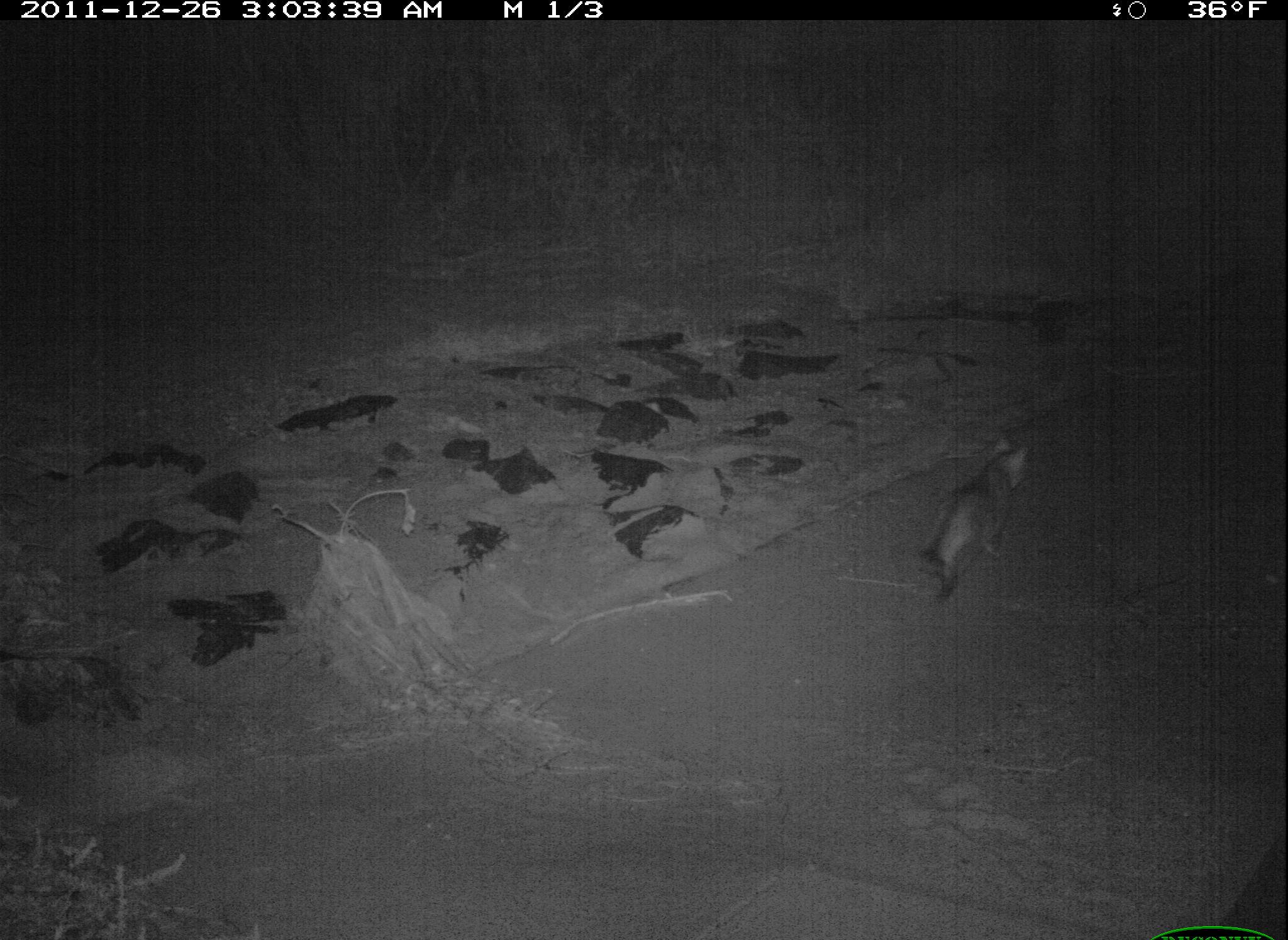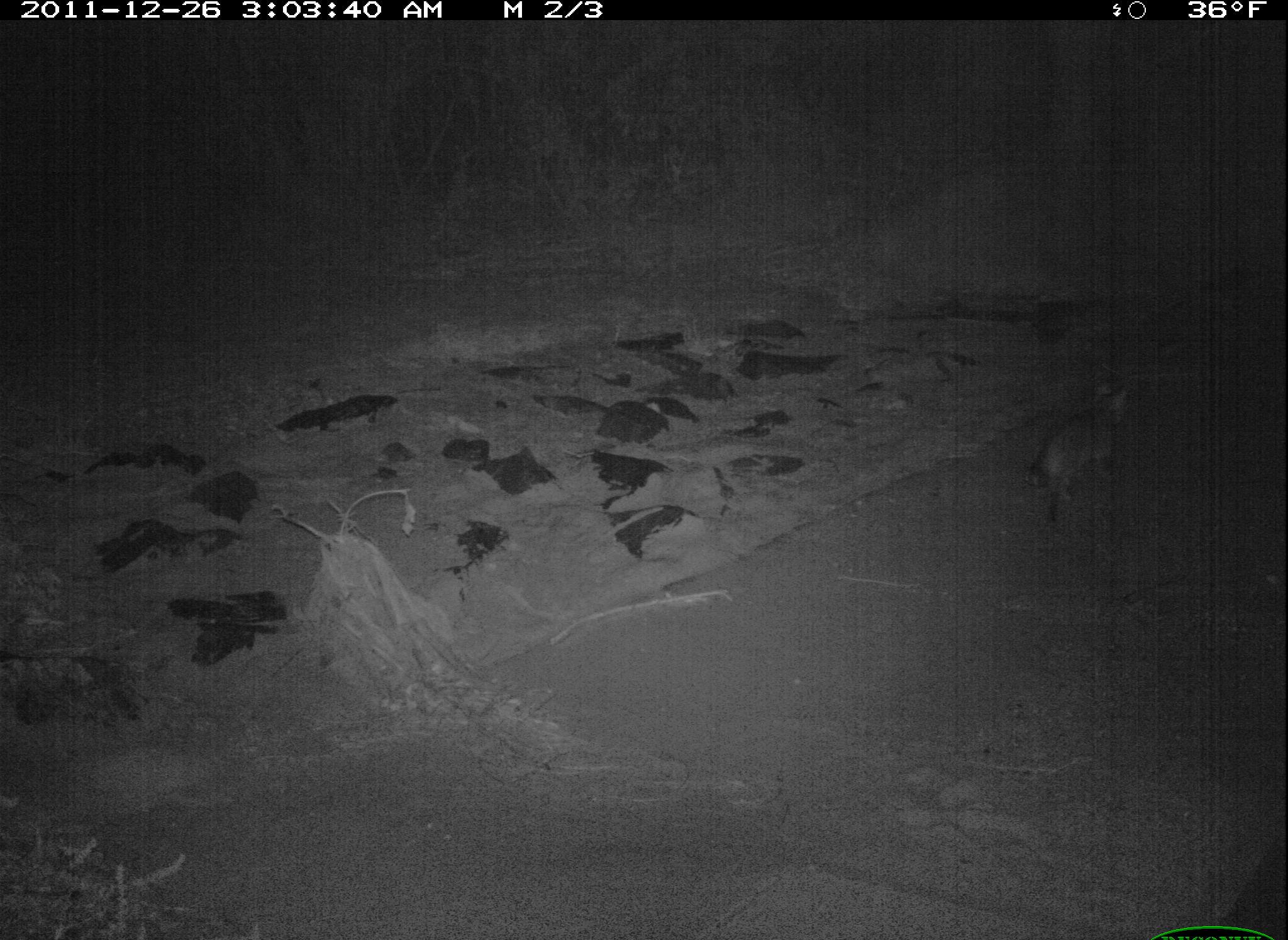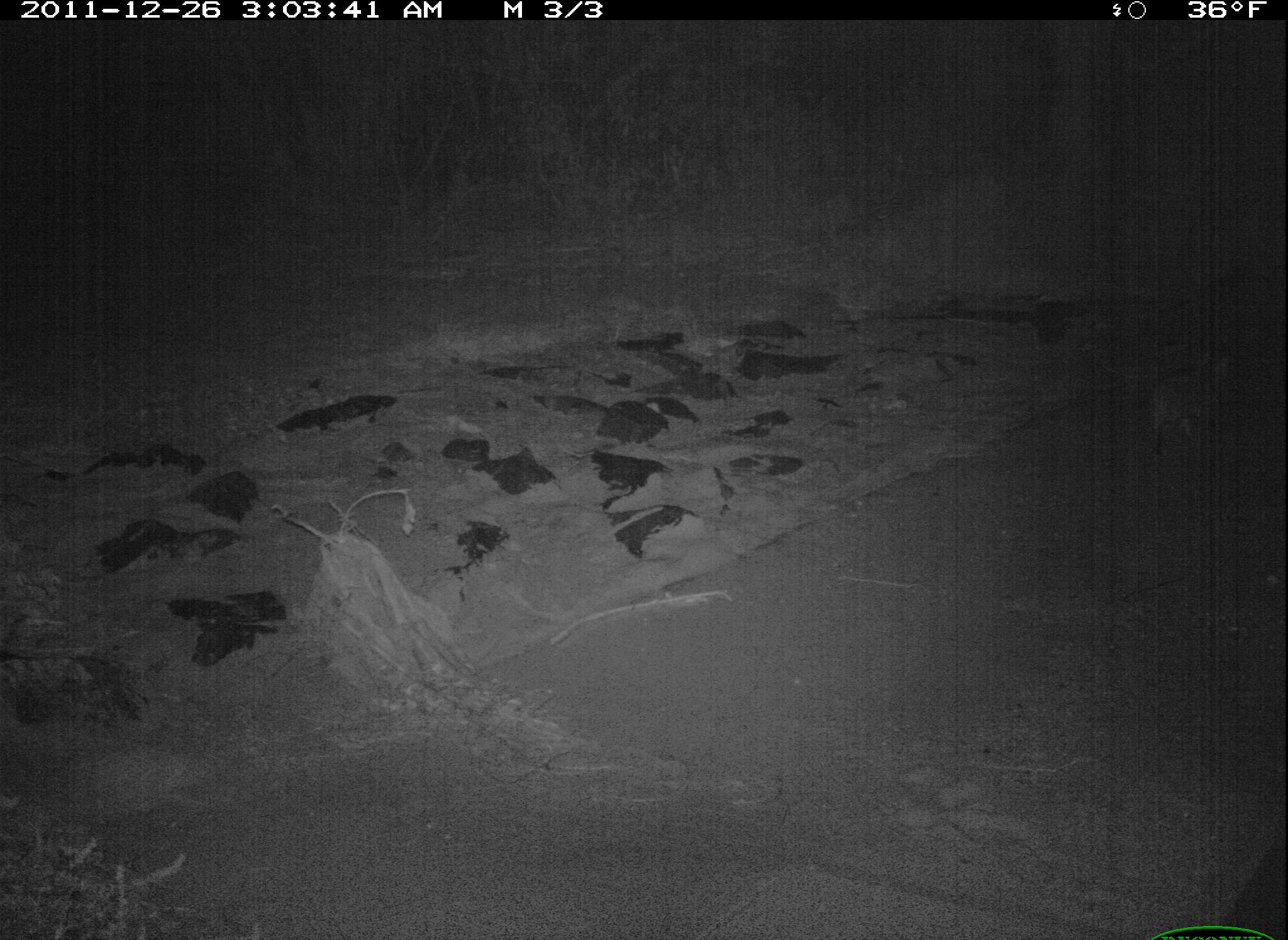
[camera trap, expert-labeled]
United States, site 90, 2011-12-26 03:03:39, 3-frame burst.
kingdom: Animalia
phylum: Chordata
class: Mammalia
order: Carnivora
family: Felidae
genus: Felis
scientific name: Felis catus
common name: cat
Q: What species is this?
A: Cat (Felis catus).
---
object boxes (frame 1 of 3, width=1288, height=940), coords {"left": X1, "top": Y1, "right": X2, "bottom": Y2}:
cat: {"left": 902, "top": 422, "right": 1043, "bottom": 610}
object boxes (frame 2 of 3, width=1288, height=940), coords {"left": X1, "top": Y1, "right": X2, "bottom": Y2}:
cat: {"left": 1017, "top": 372, "right": 1147, "bottom": 537}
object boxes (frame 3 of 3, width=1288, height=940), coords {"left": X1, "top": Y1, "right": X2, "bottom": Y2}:
cat: {"left": 1133, "top": 341, "right": 1238, "bottom": 472}